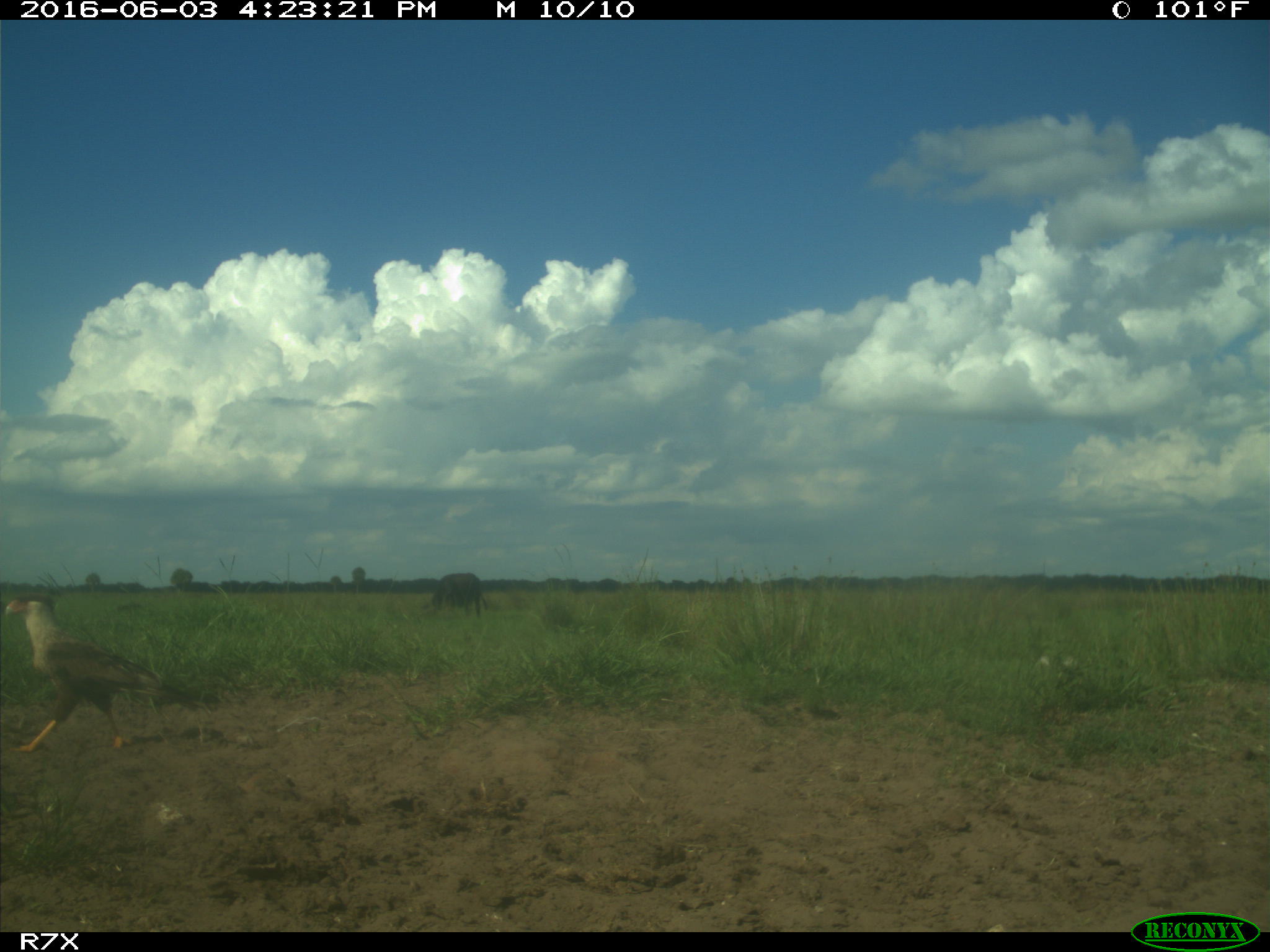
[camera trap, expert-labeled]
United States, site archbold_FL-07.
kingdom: Animalia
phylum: Chordata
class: Mammalia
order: Artiodactyla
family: Bovidae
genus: Bos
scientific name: Bos taurus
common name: domestic cow